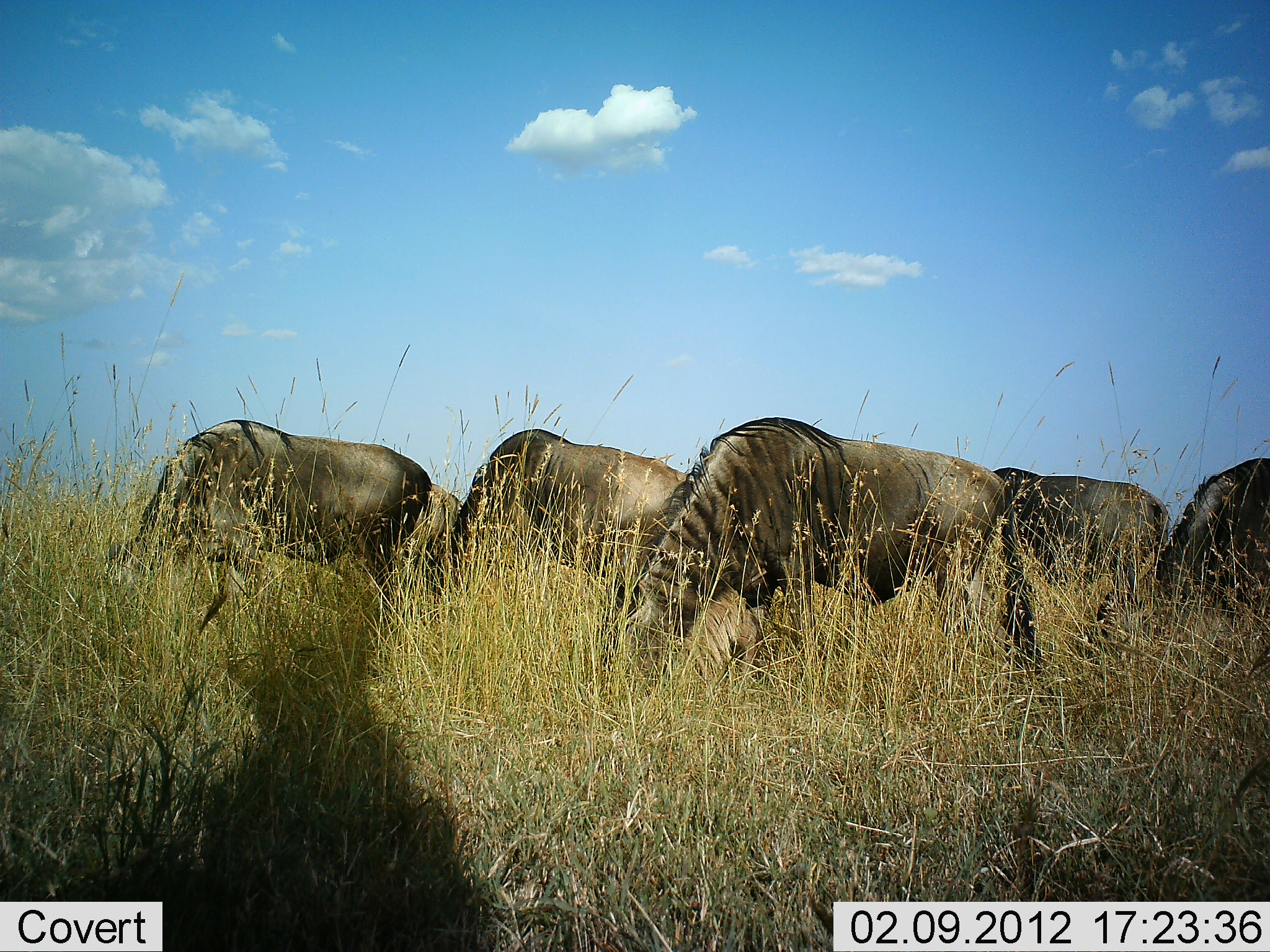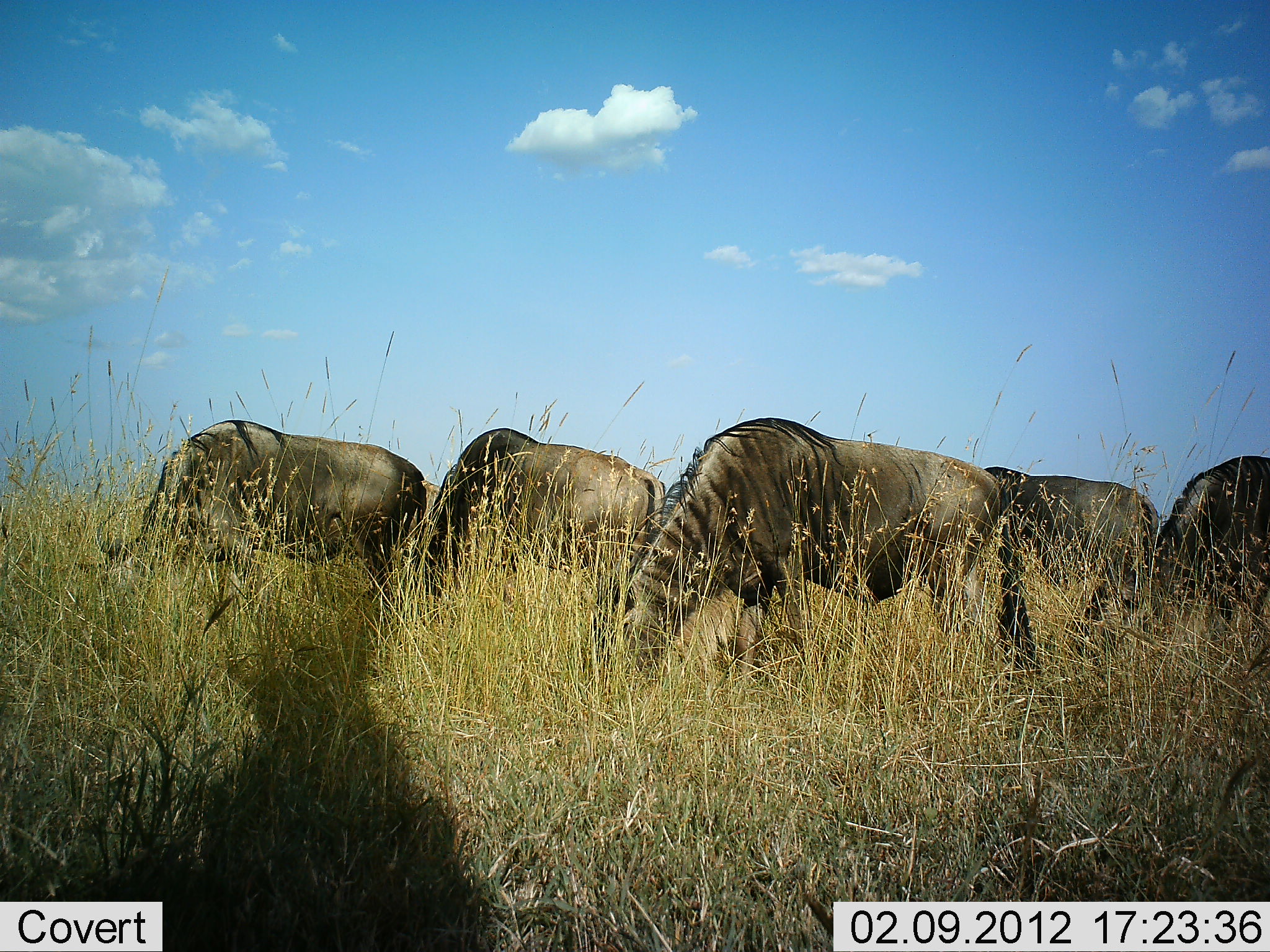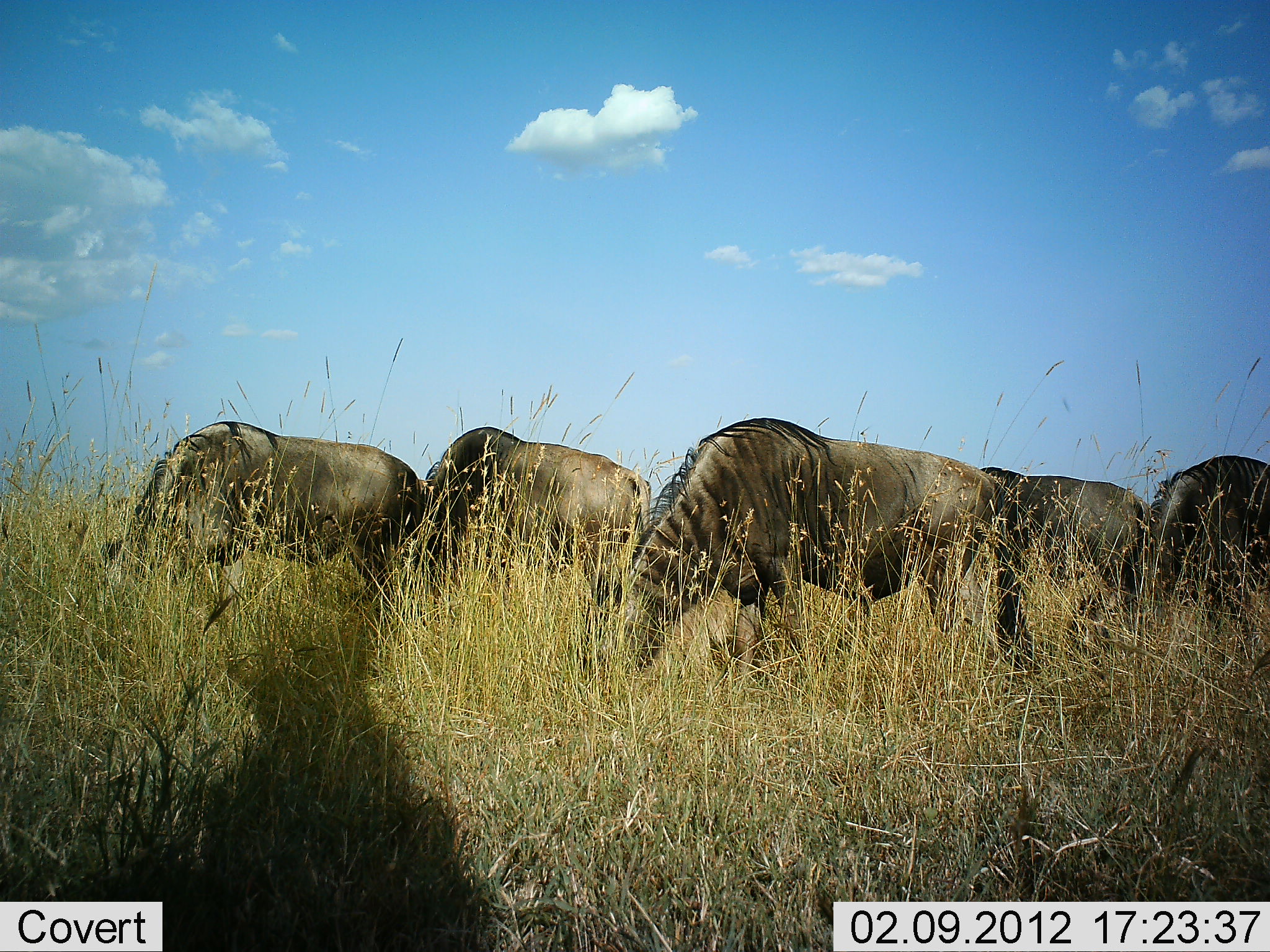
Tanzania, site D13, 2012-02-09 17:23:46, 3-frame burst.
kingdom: Animalia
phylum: Chordata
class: Mammalia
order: Artiodactyla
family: Bovidae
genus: Connochaetes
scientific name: Connochaetes taurinus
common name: blue wildebeest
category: wildebeest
Wildebeest (blue wildebeest) (Connochaetes taurinus), count 5. Behavior (volunteer vote fractions): standing 22%, resting 0%, moving 4%, interacting 0%. Young present (vote fraction): 0%. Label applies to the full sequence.